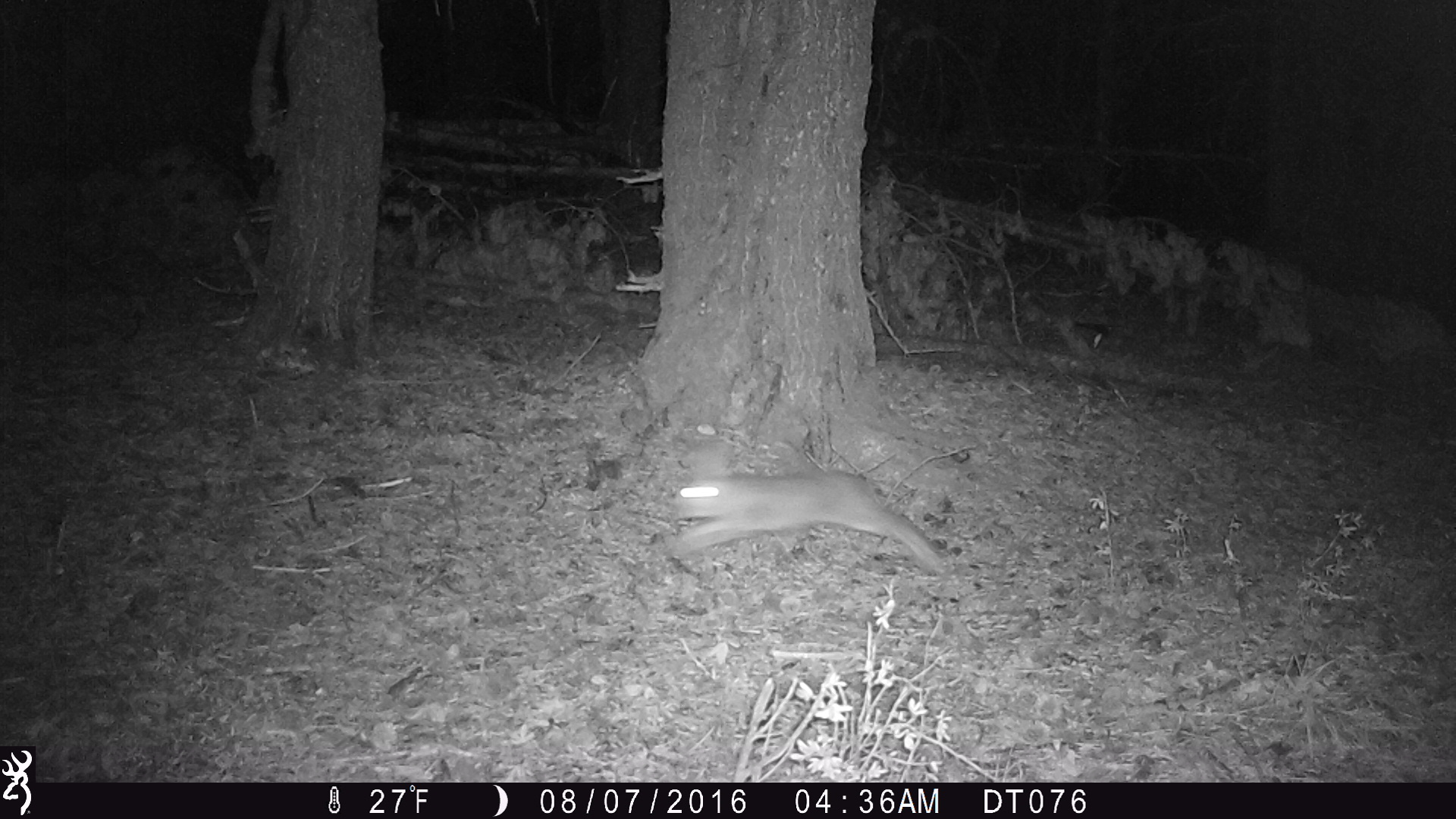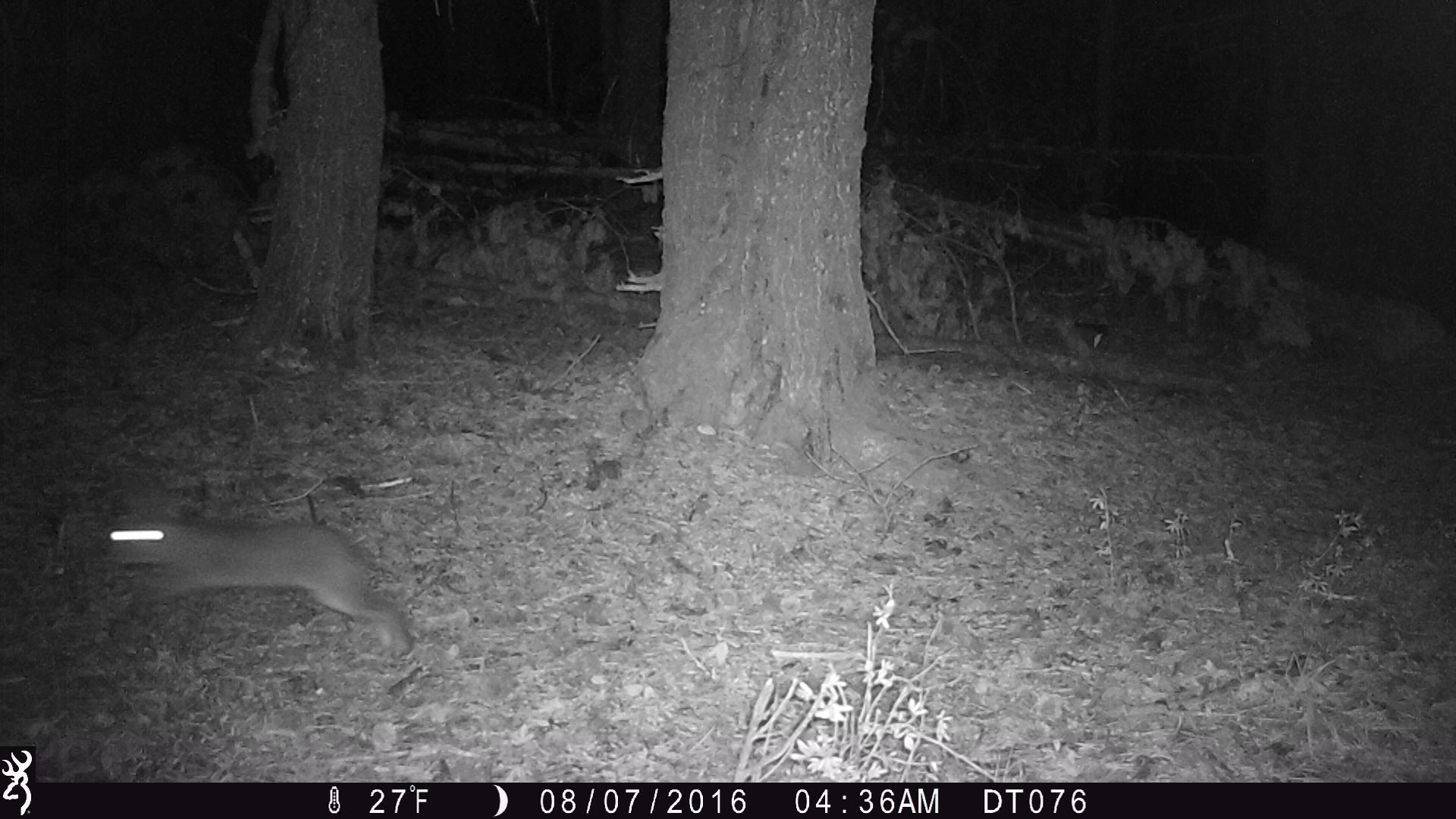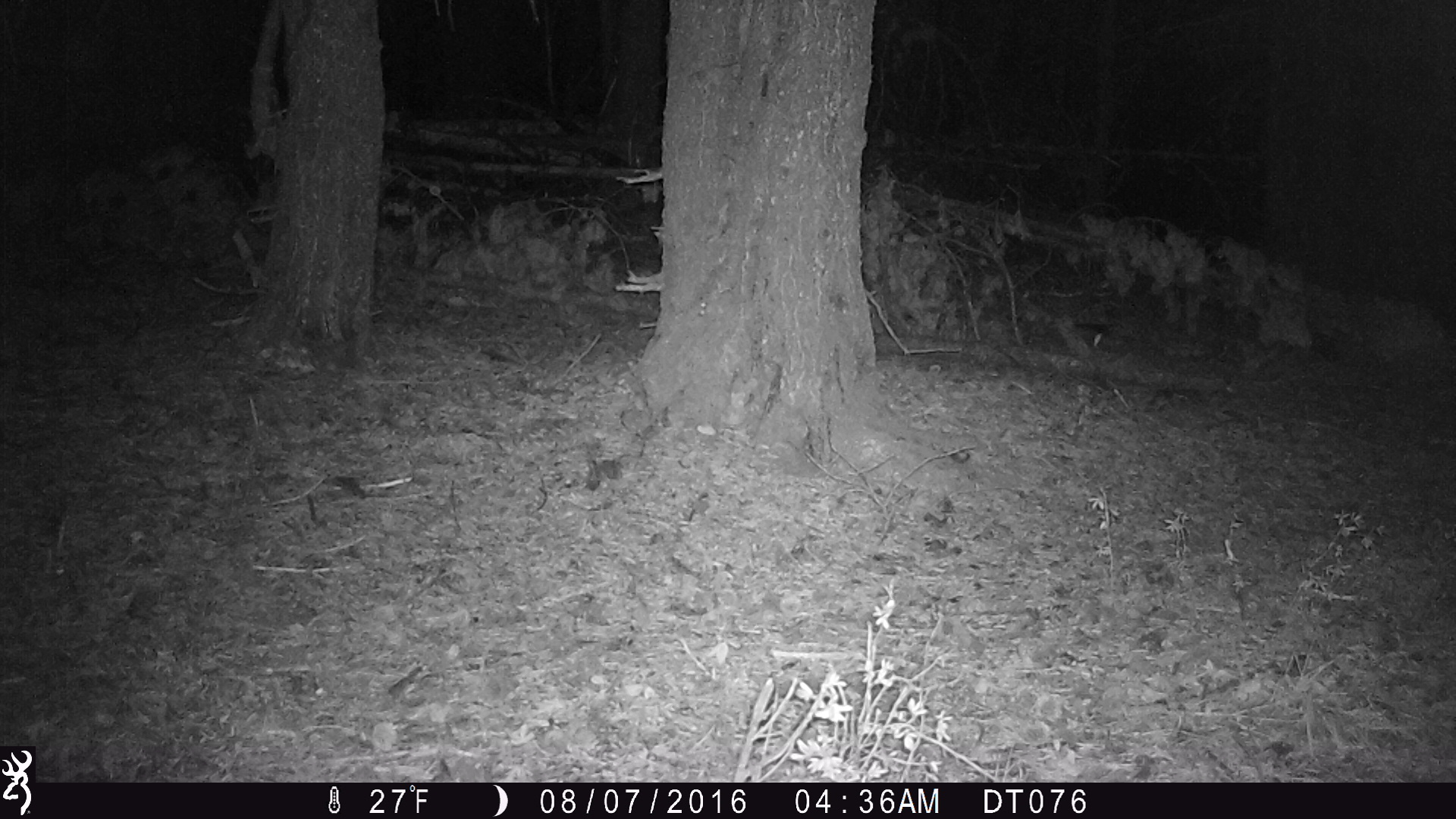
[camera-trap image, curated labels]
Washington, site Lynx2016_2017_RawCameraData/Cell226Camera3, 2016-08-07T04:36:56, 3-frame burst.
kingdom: Animalia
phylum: Chordata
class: Mammalia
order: Lagomorpha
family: Leporidae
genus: Lepus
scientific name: Lepus americanus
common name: snowshoe hare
Lepus americanus (snowshoe hare). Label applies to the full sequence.